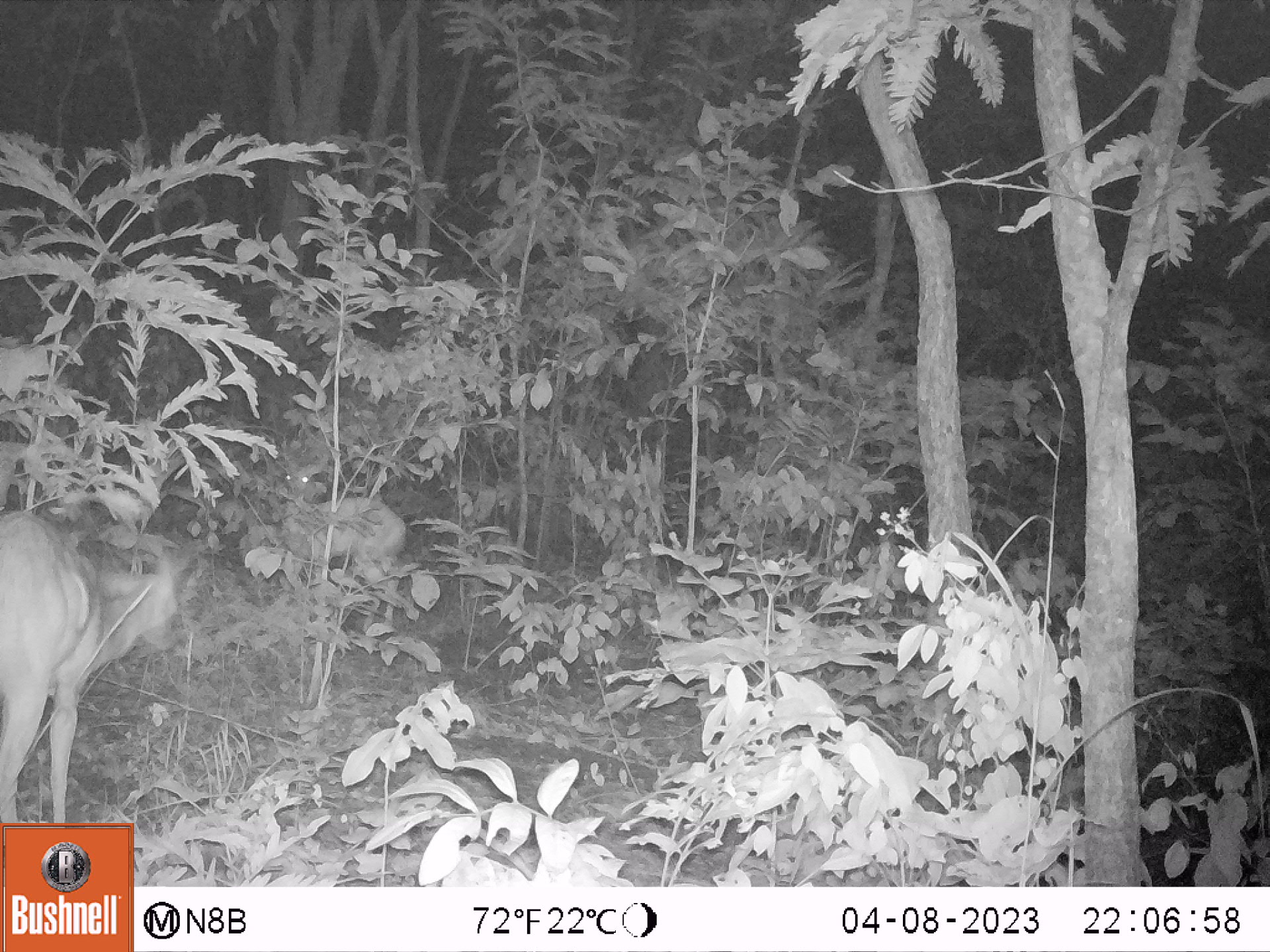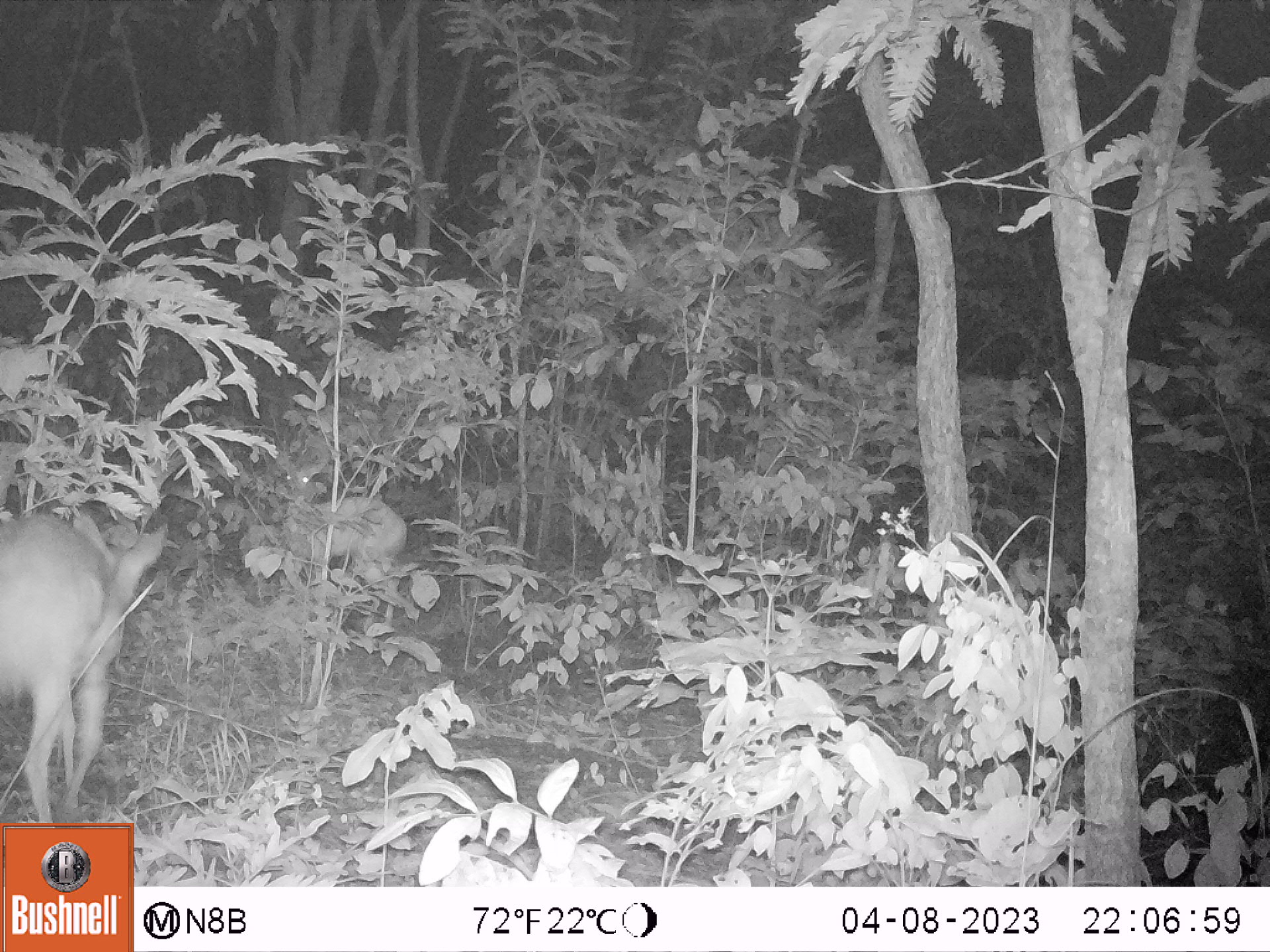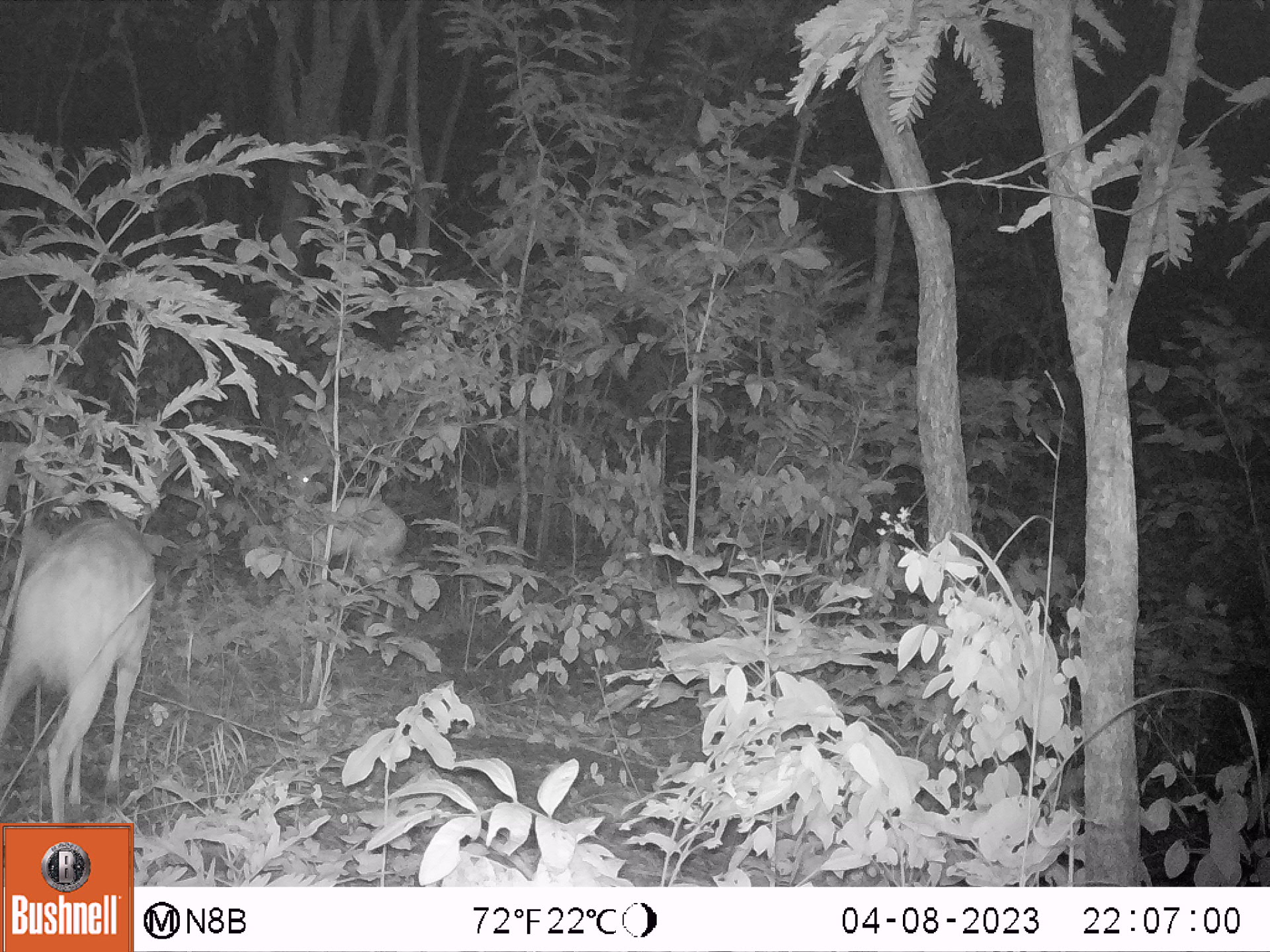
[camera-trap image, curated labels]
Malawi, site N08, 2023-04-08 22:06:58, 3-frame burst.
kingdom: Animalia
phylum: Chordata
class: Mammalia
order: Artiodactyla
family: Bovidae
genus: Tragelaphus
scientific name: Tragelaphus sylvaticus sylvaticus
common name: cape bushbuck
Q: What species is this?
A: Cape bushbuck (Tragelaphus sylvaticus sylvaticus).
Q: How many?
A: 2.